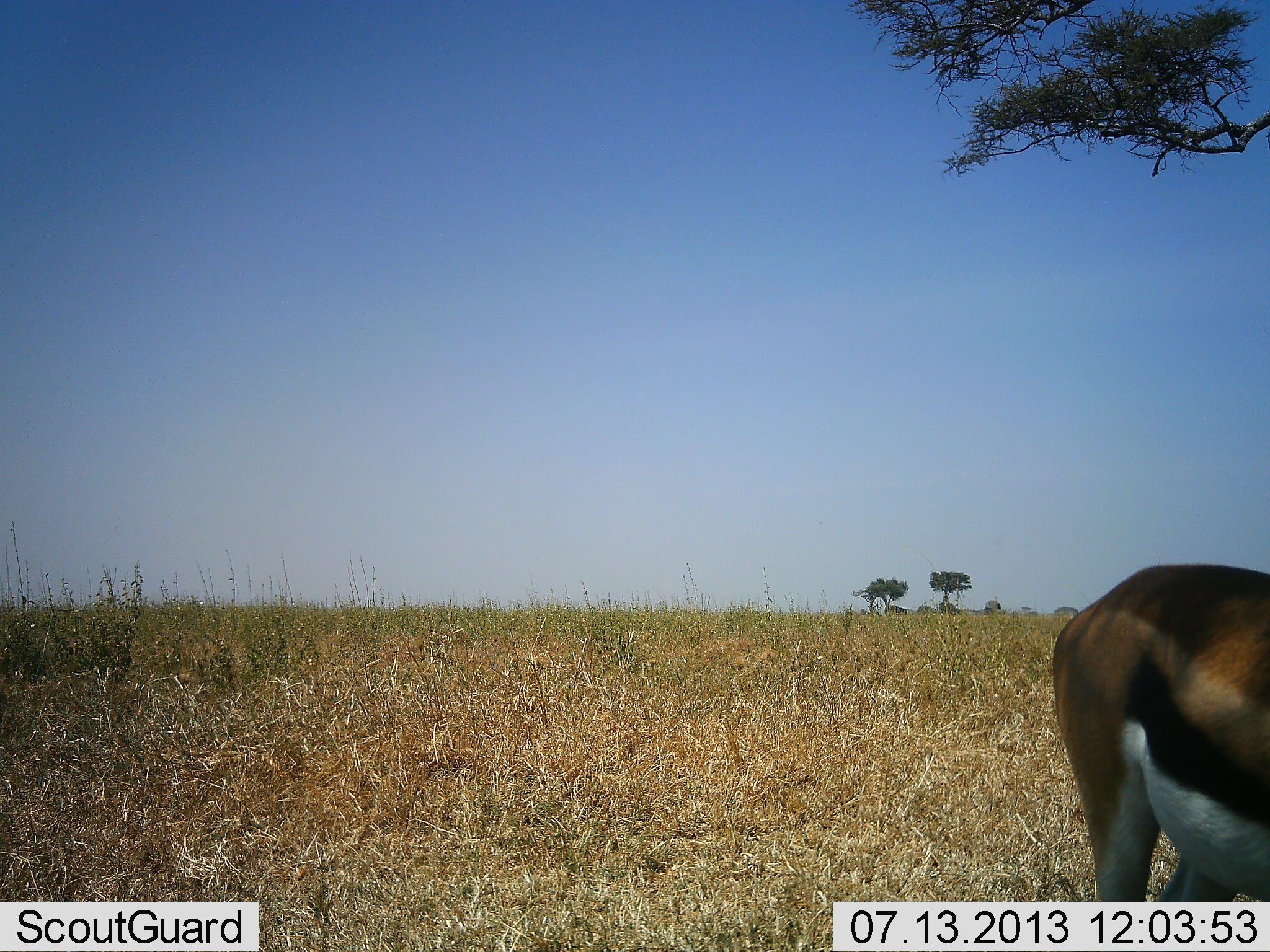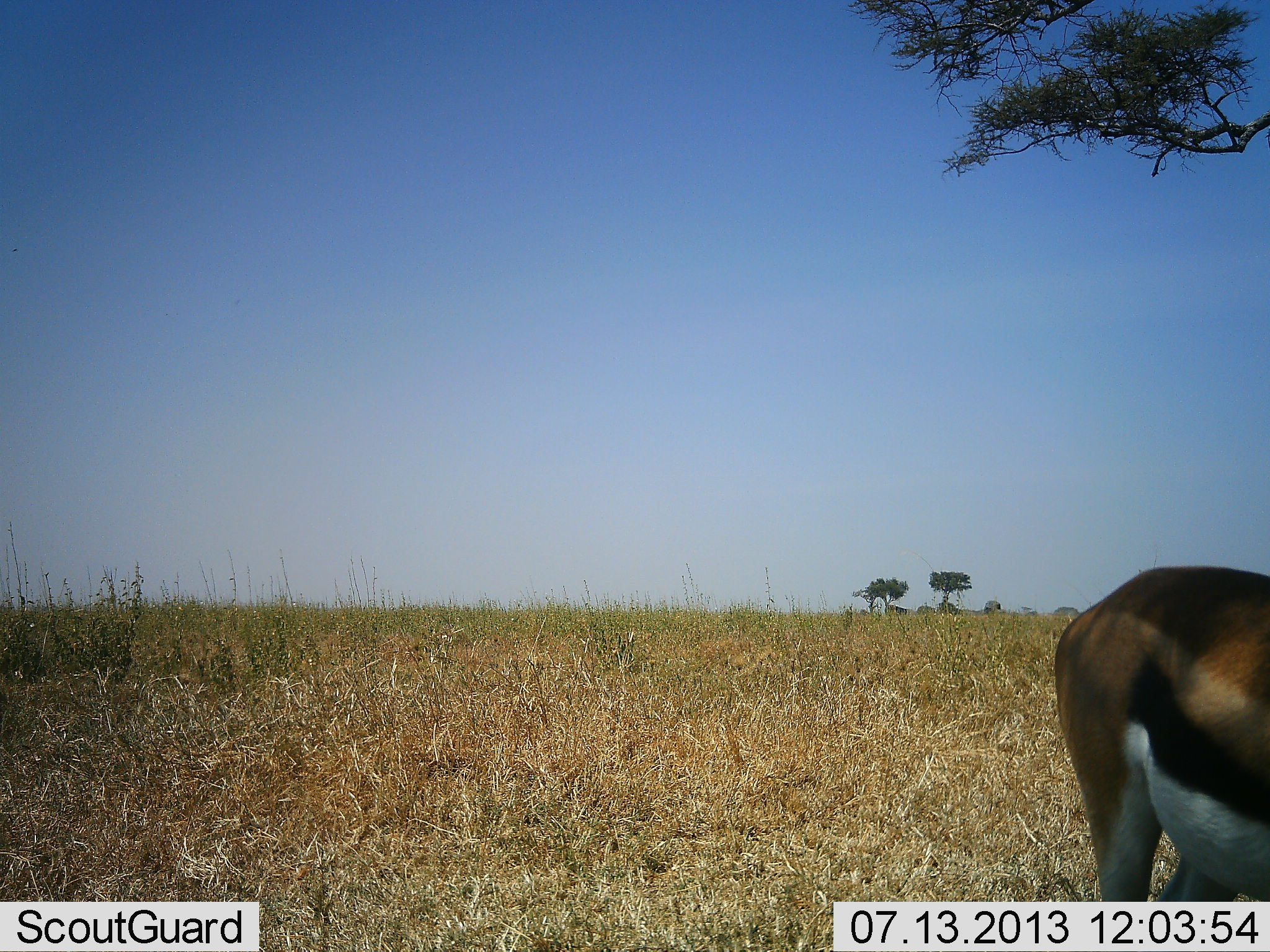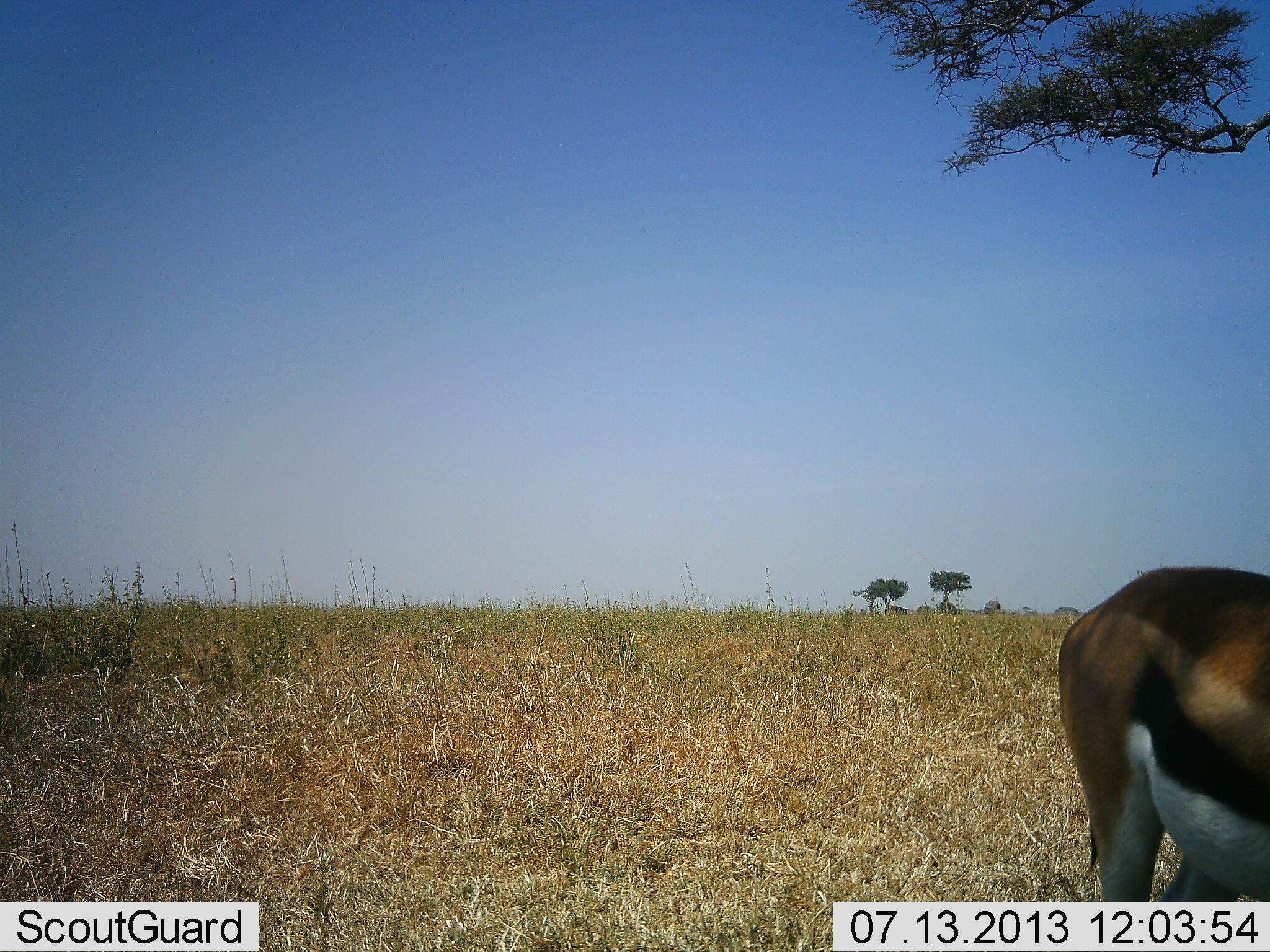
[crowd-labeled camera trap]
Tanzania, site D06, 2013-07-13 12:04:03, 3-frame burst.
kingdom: Animalia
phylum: Chordata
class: Mammalia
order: Artiodactyla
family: Bovidae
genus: Eudorcas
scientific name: Eudorcas thomsonii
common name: thomson's gazelle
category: gazellethomsons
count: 1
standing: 80%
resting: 0%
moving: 0%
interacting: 0%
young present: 0%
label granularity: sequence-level